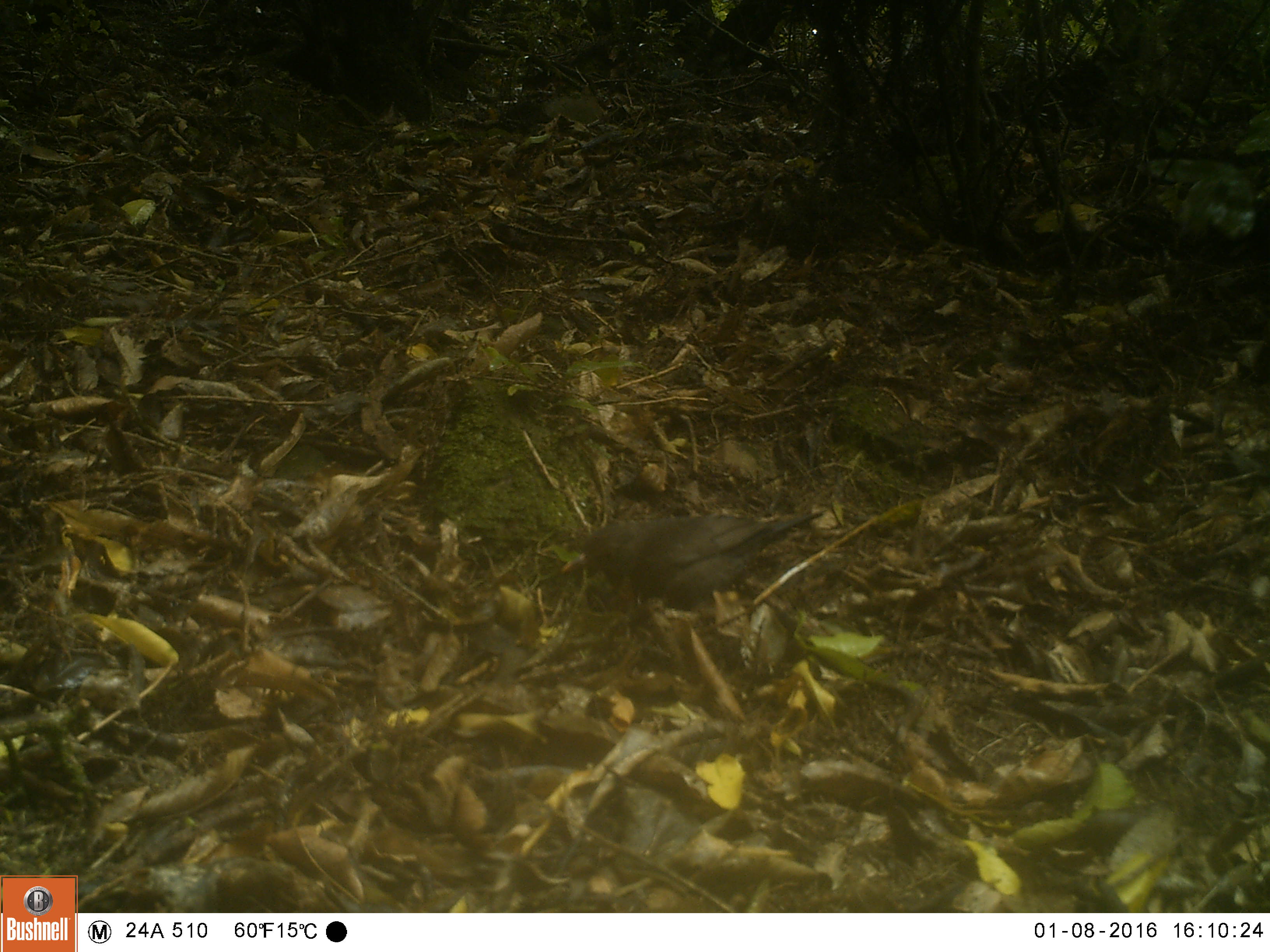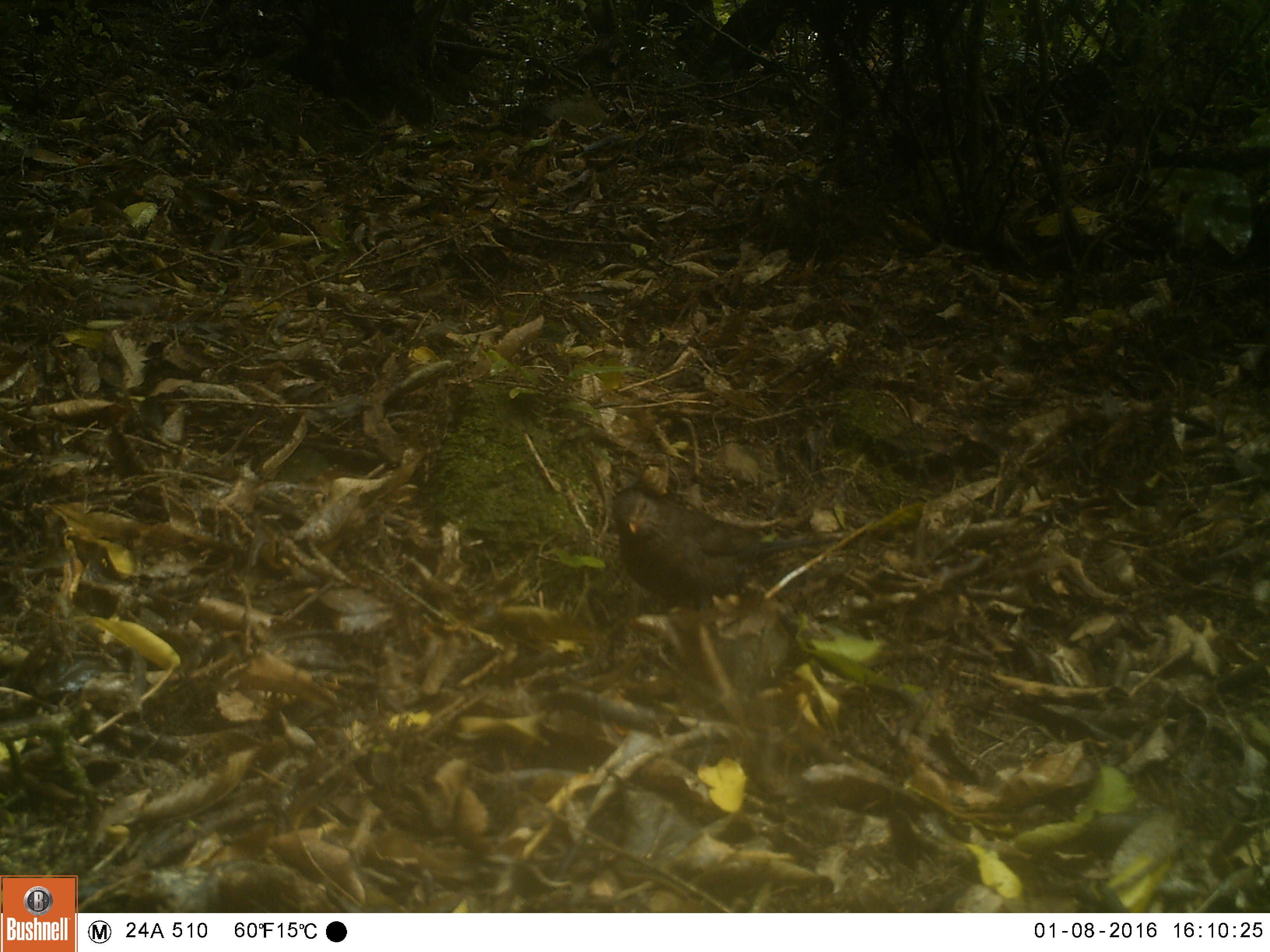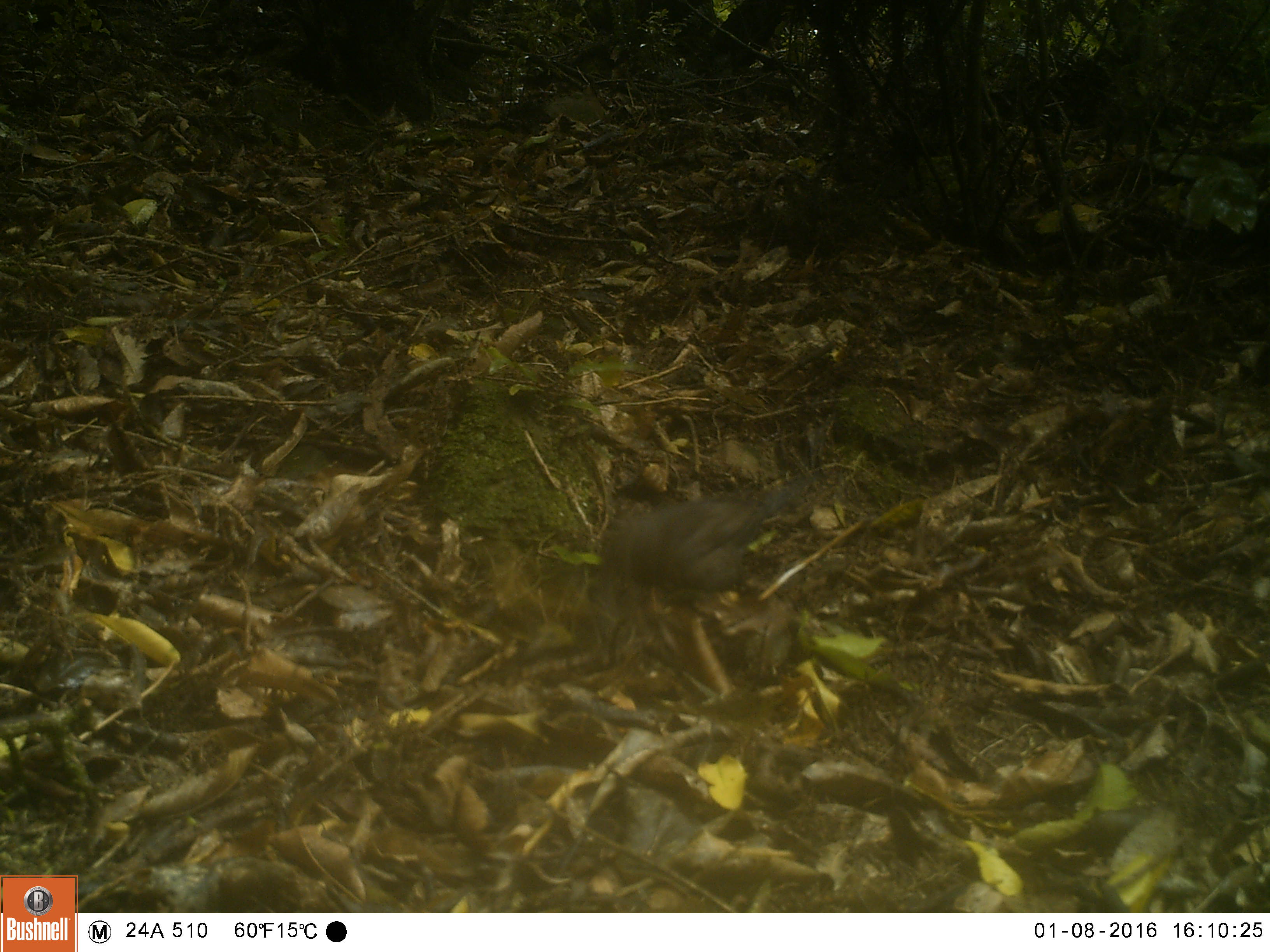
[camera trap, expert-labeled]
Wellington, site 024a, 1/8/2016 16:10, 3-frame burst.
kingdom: Animalia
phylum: Chordata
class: Aves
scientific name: Aves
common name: bird